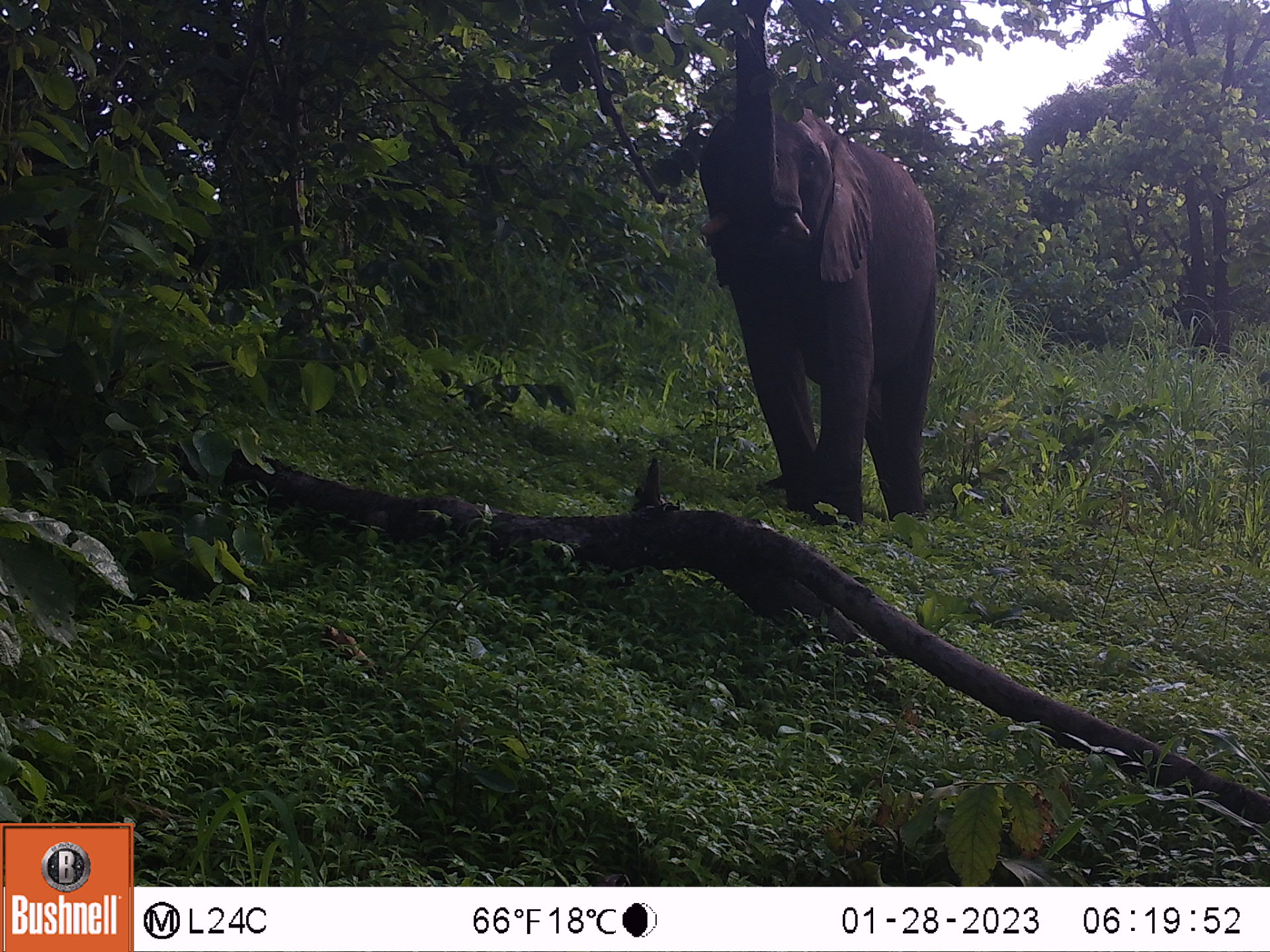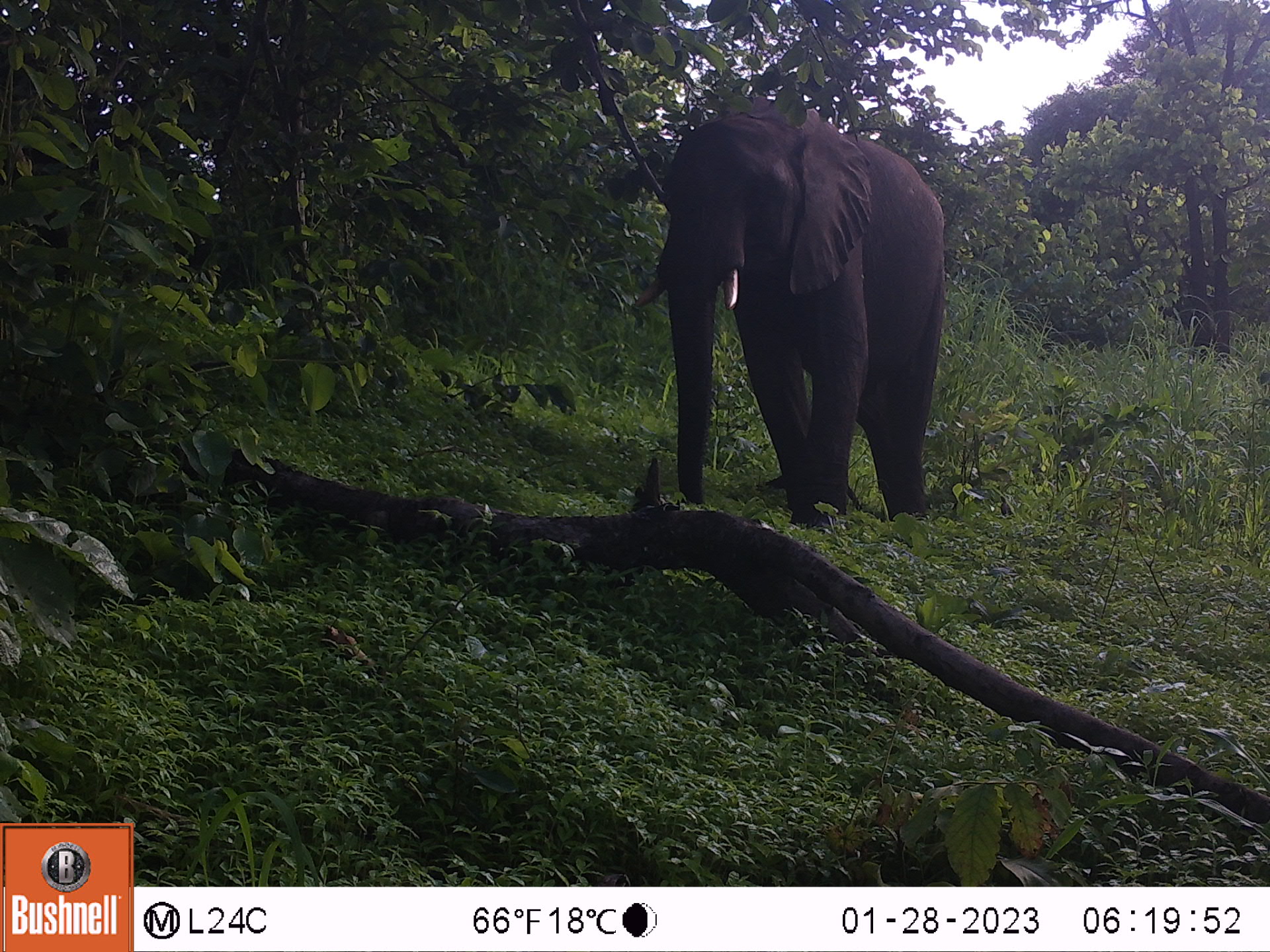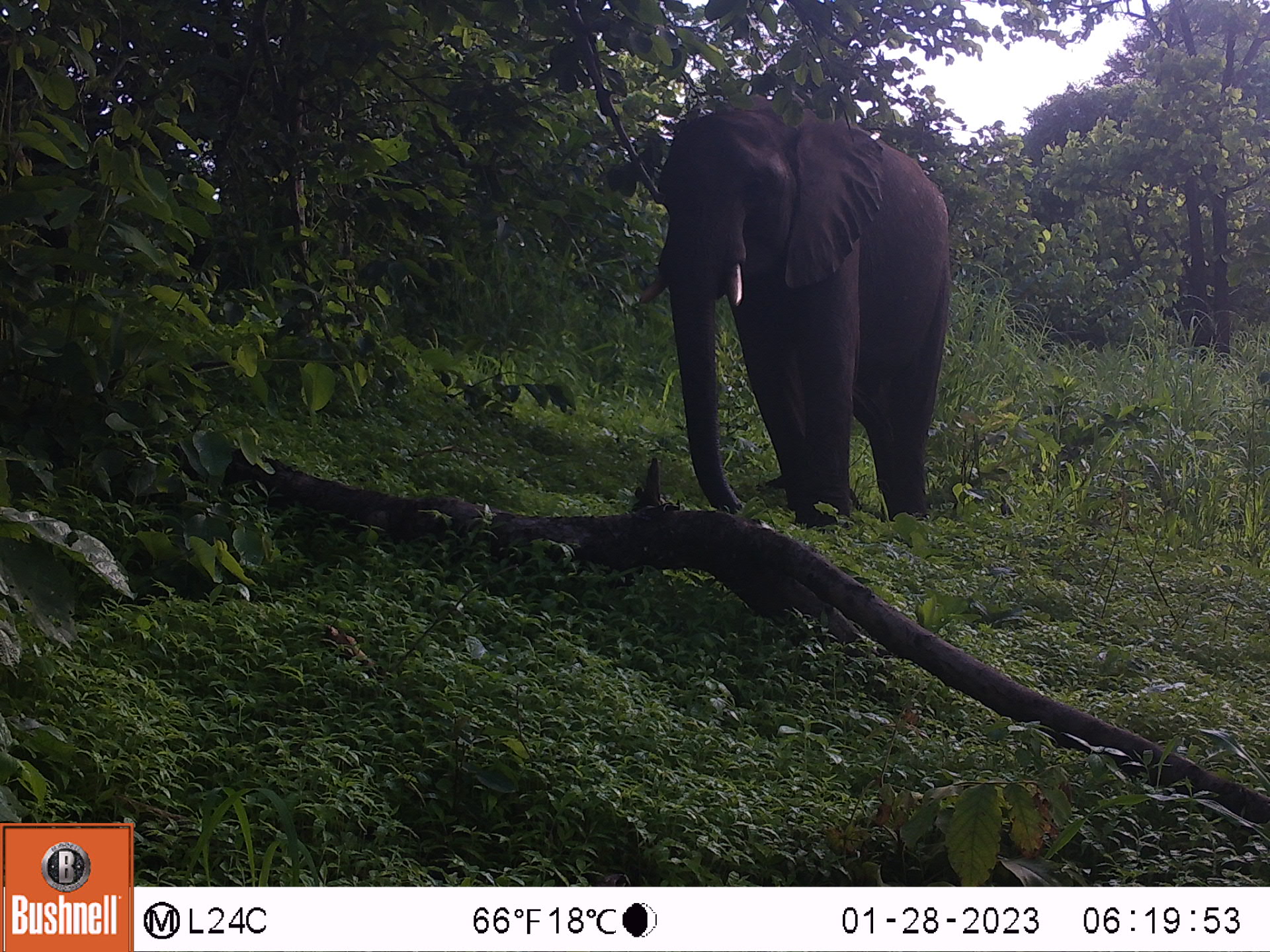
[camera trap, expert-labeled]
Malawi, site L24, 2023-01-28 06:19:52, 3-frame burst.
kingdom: Animalia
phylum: Chordata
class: Mammalia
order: Proboscidea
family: Elephantidae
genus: Loxodonta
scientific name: Loxodonta africana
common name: african savanna elephant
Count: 1.